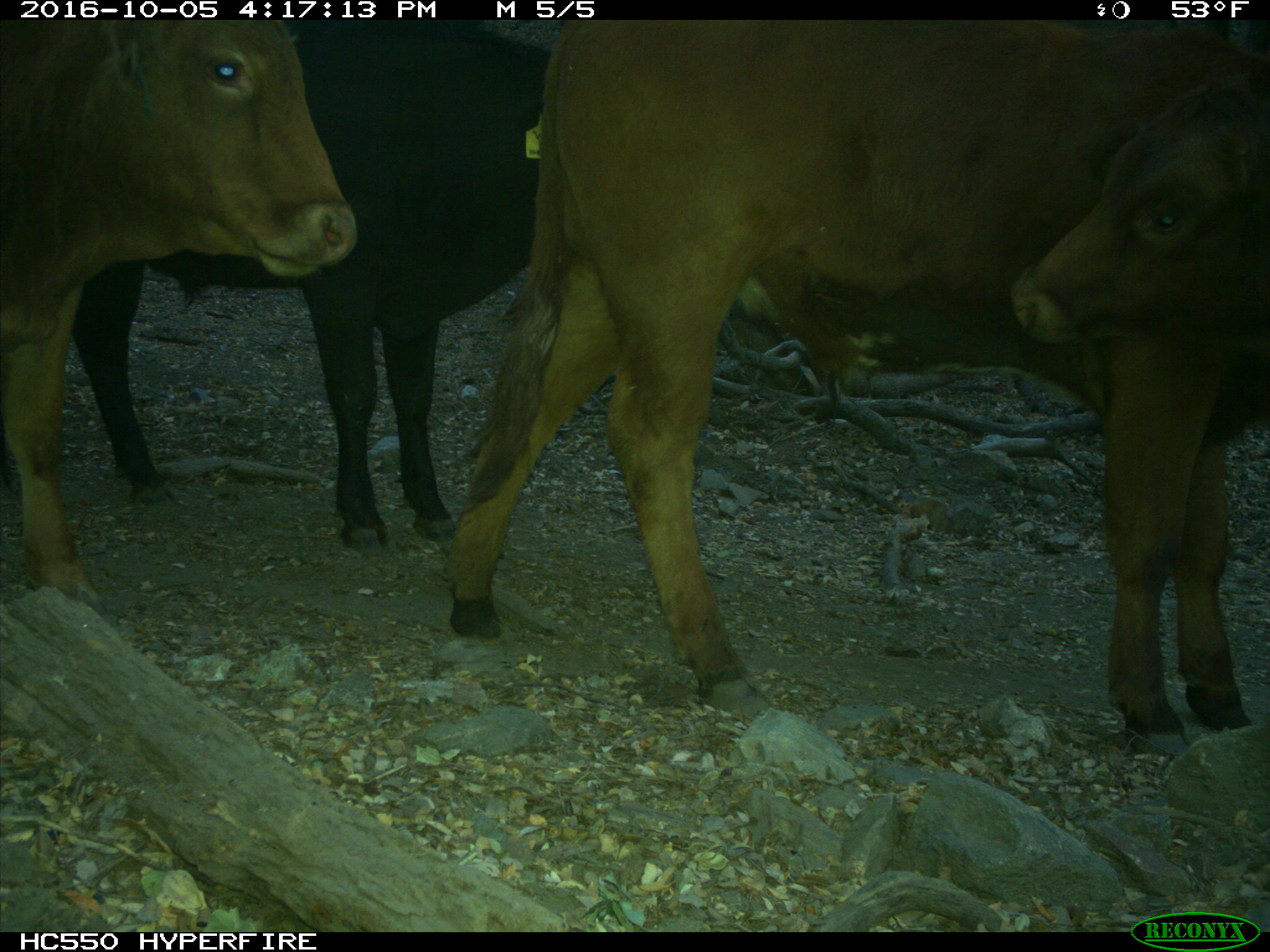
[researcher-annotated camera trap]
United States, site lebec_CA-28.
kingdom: Animalia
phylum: Chordata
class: Mammalia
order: Artiodactyla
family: Bovidae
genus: Bos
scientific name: Bos taurus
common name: domestic cow